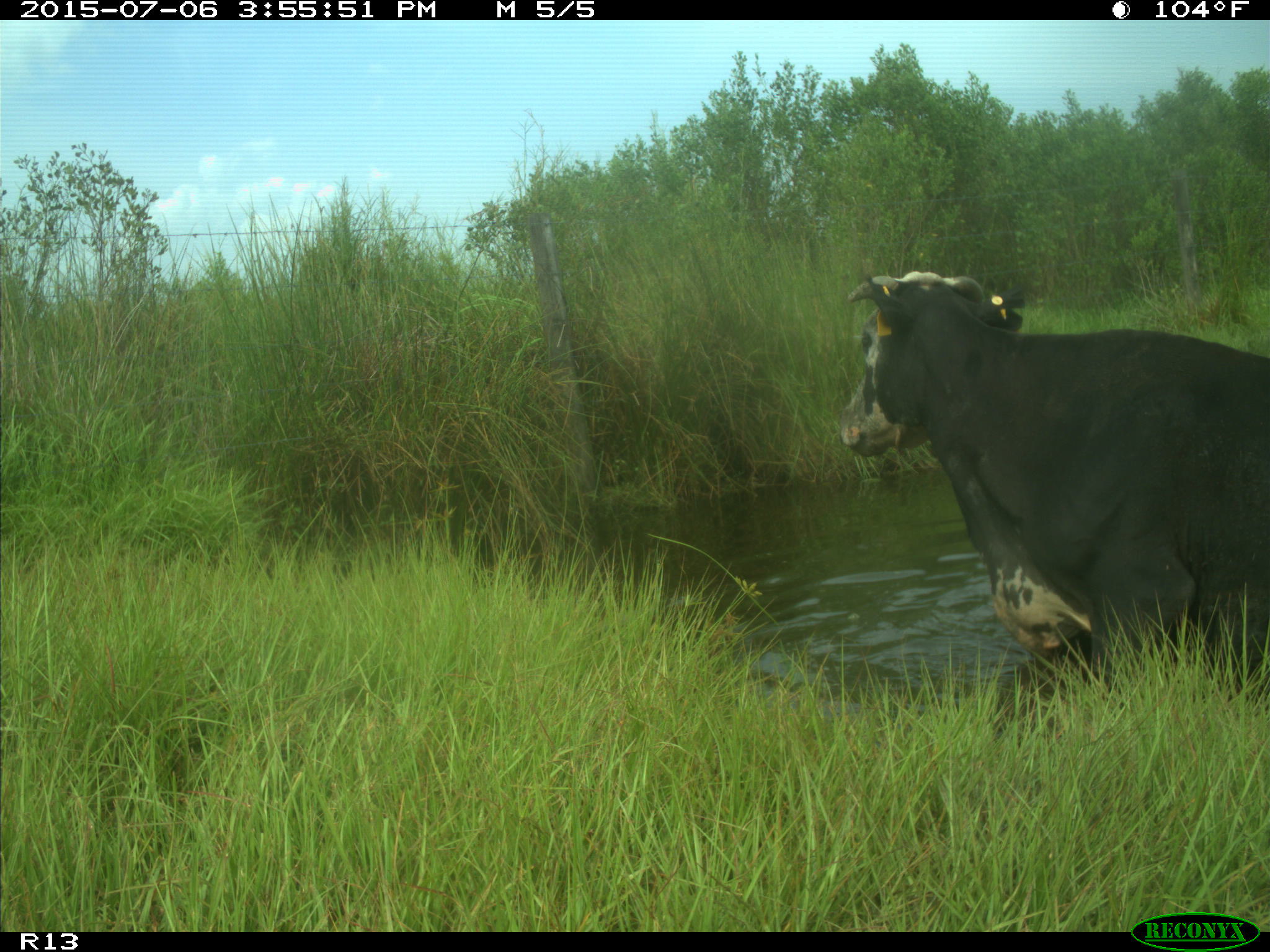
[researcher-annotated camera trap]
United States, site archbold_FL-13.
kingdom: Animalia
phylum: Chordata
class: Mammalia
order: Artiodactyla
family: Bovidae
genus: Bos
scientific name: Bos taurus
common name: domestic cow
Bos taurus (domestic cow).